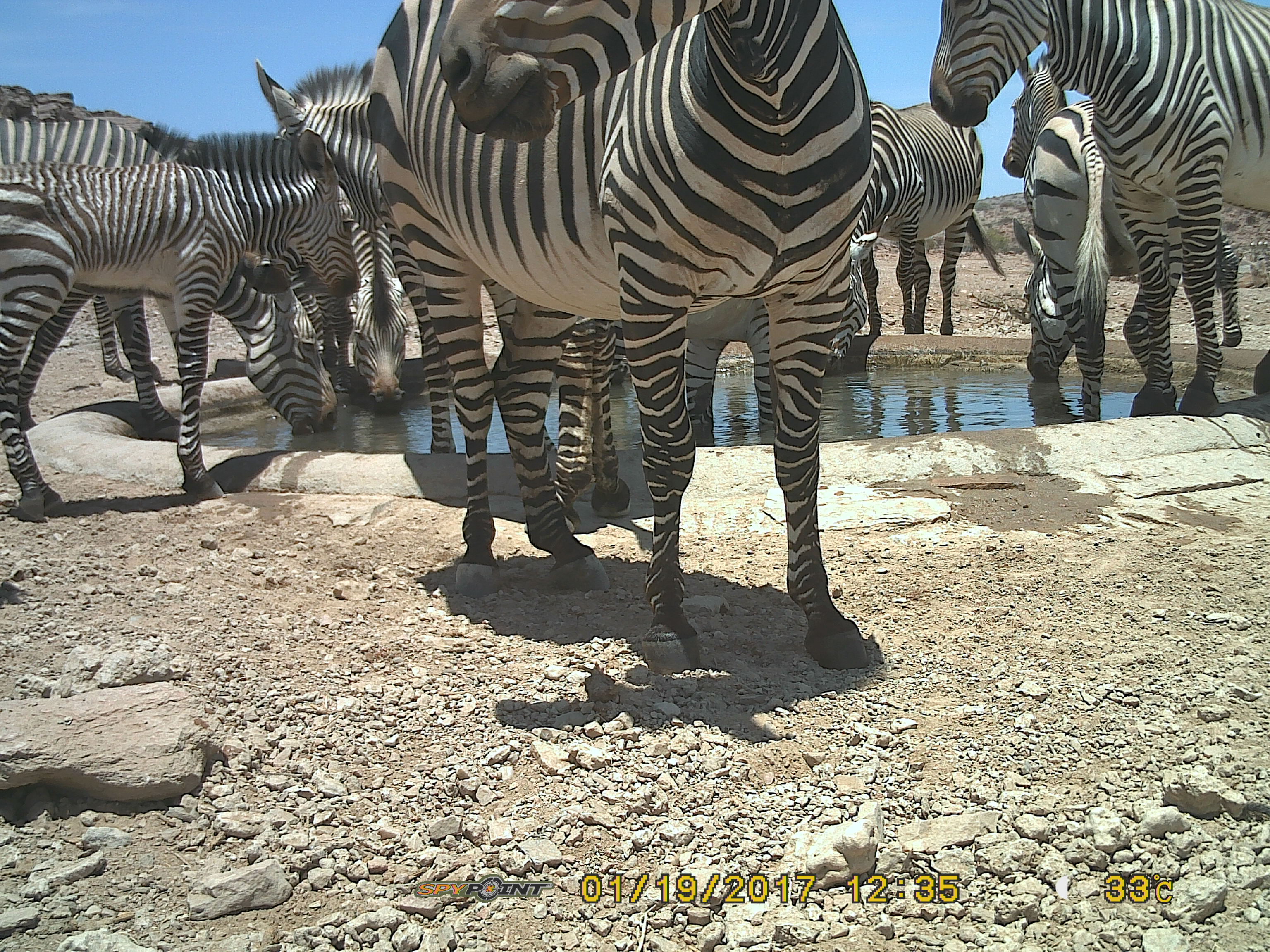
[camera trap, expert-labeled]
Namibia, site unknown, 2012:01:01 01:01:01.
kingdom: Animalia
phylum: Chordata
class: Mammalia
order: Perissodactyla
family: Equidae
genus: Equus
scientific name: Equus zebra hartmannae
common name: hartmann's mountain zebra